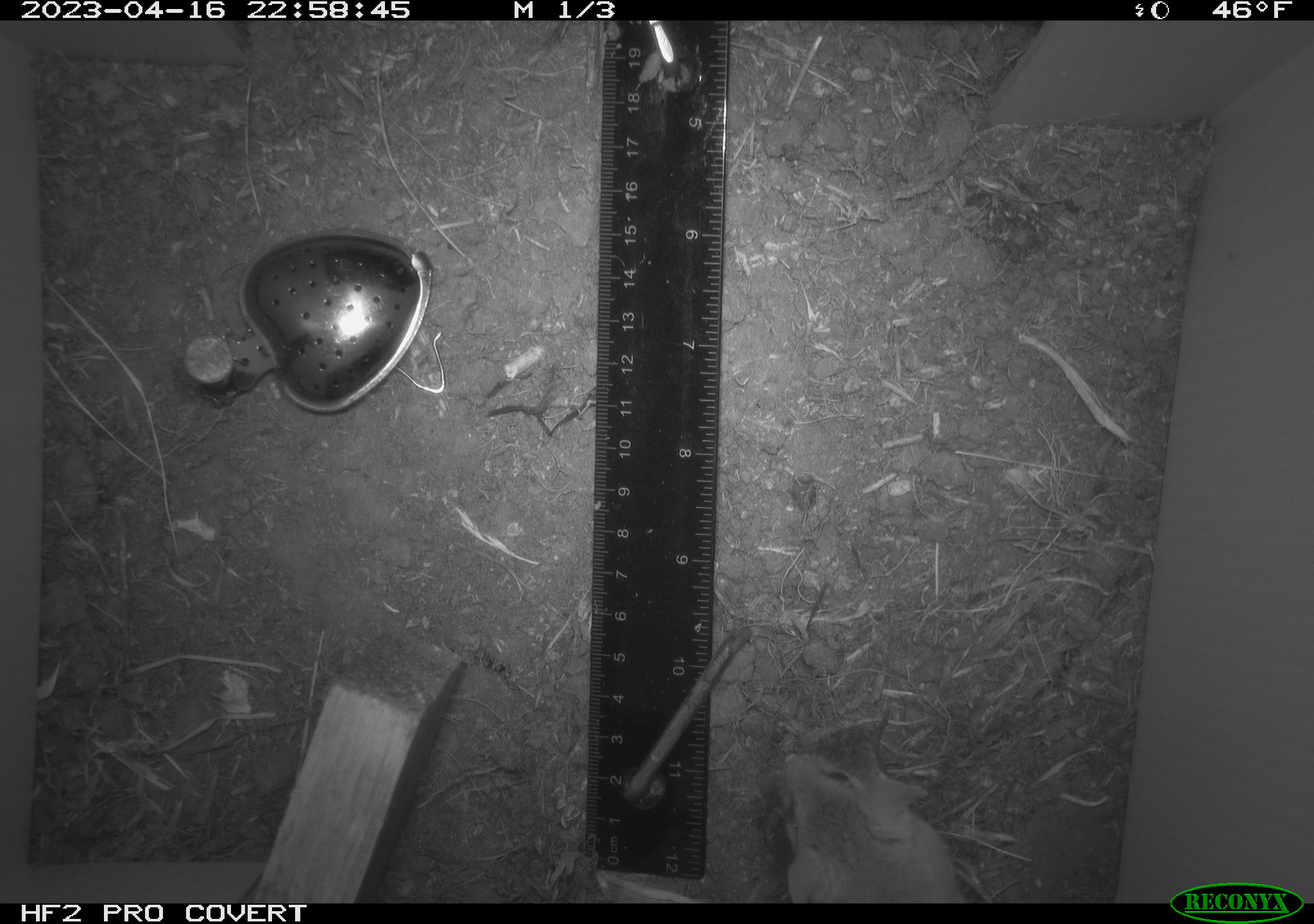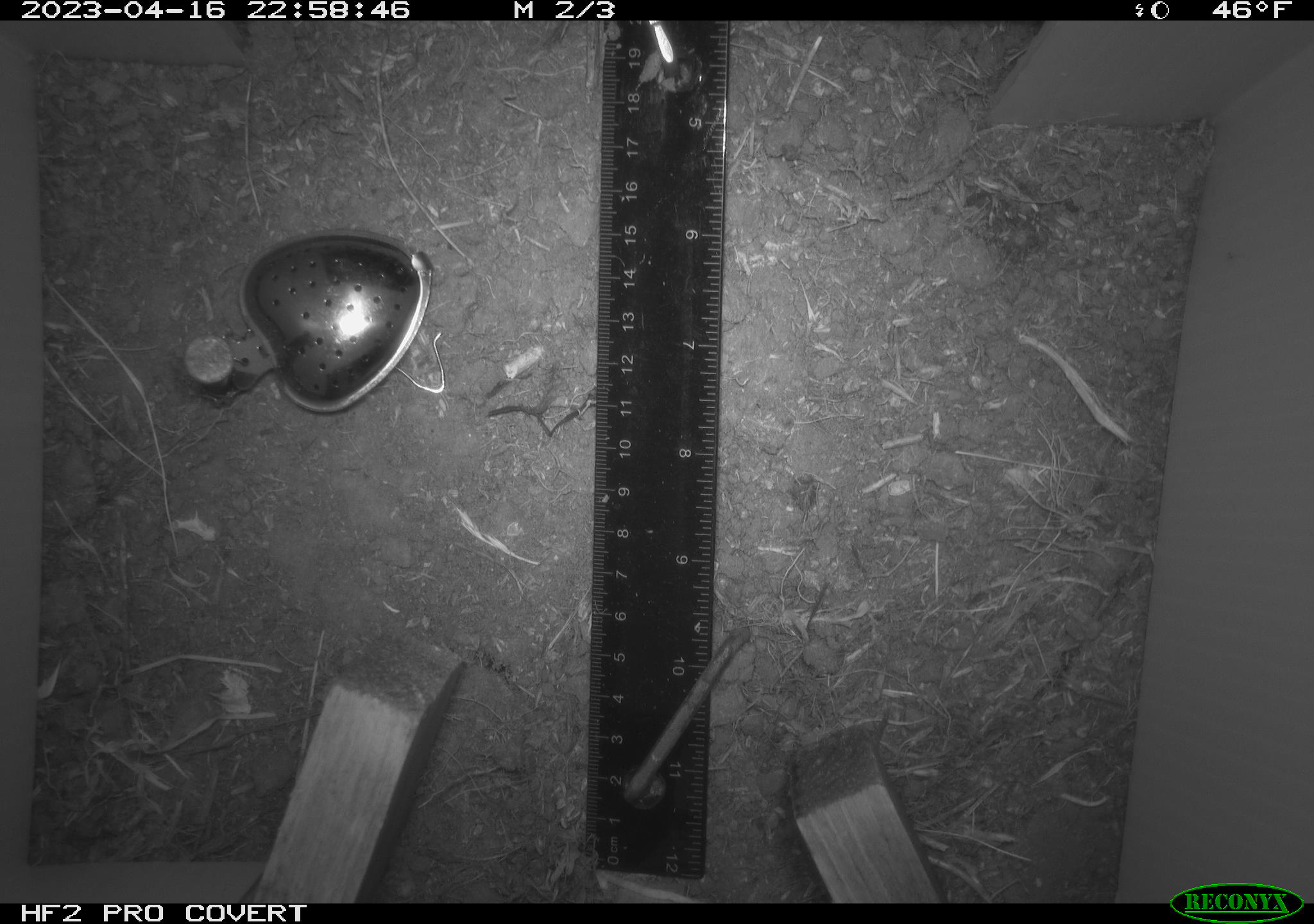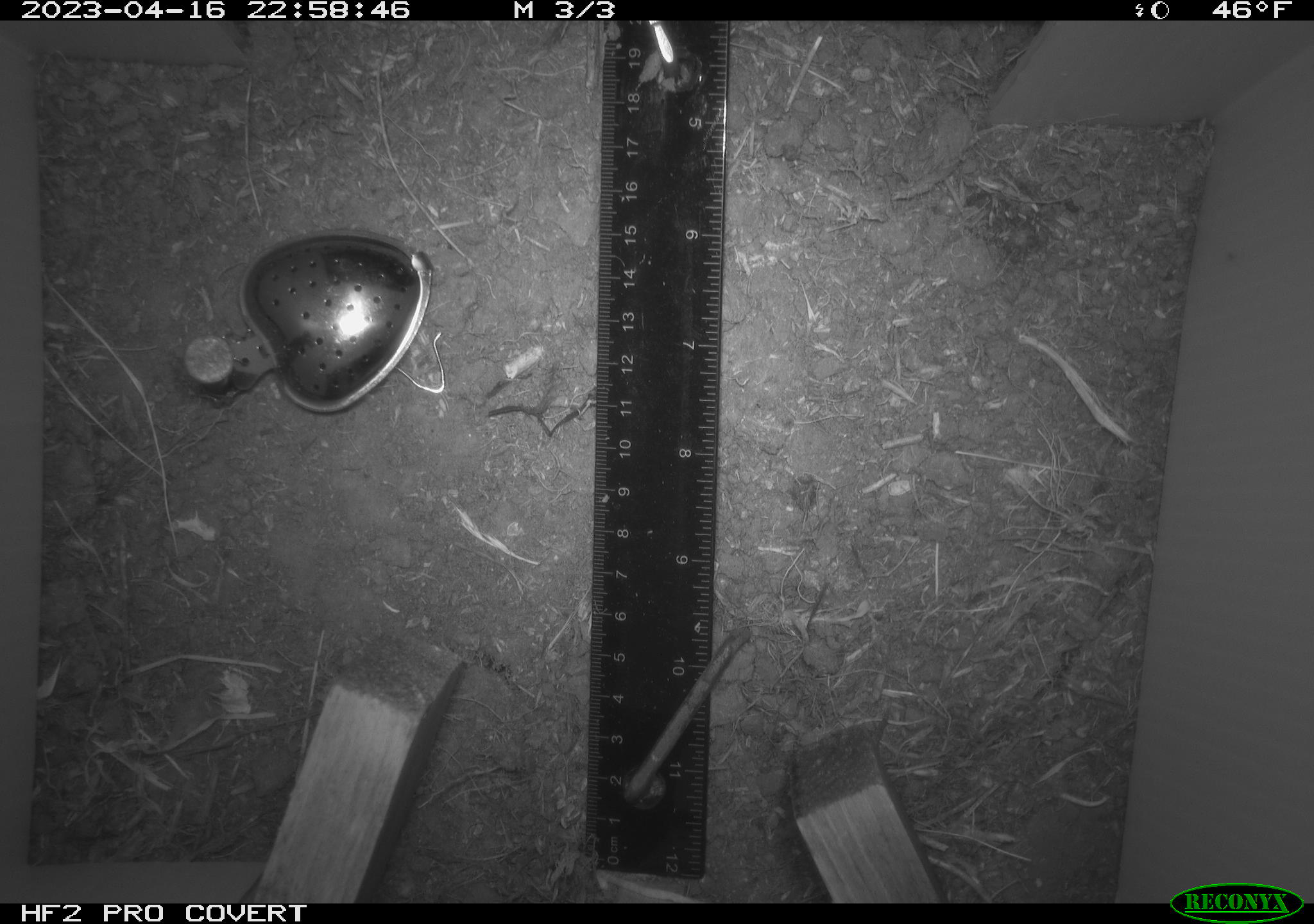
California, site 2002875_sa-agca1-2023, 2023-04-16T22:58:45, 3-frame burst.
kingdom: Animalia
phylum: Chordata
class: Mammalia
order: Rodentia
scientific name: Rodentia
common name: mouse species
Mouse species (Rodentia).